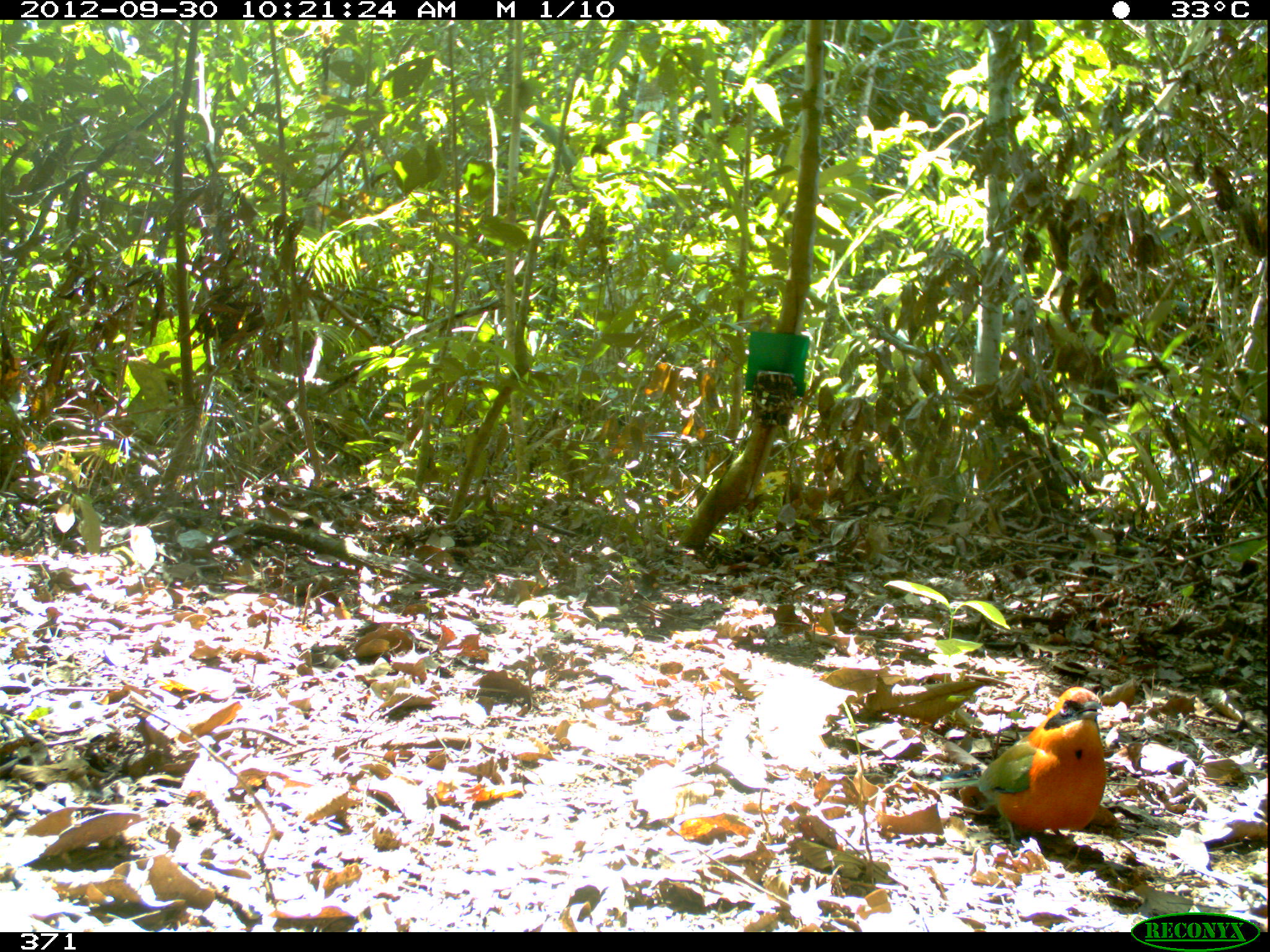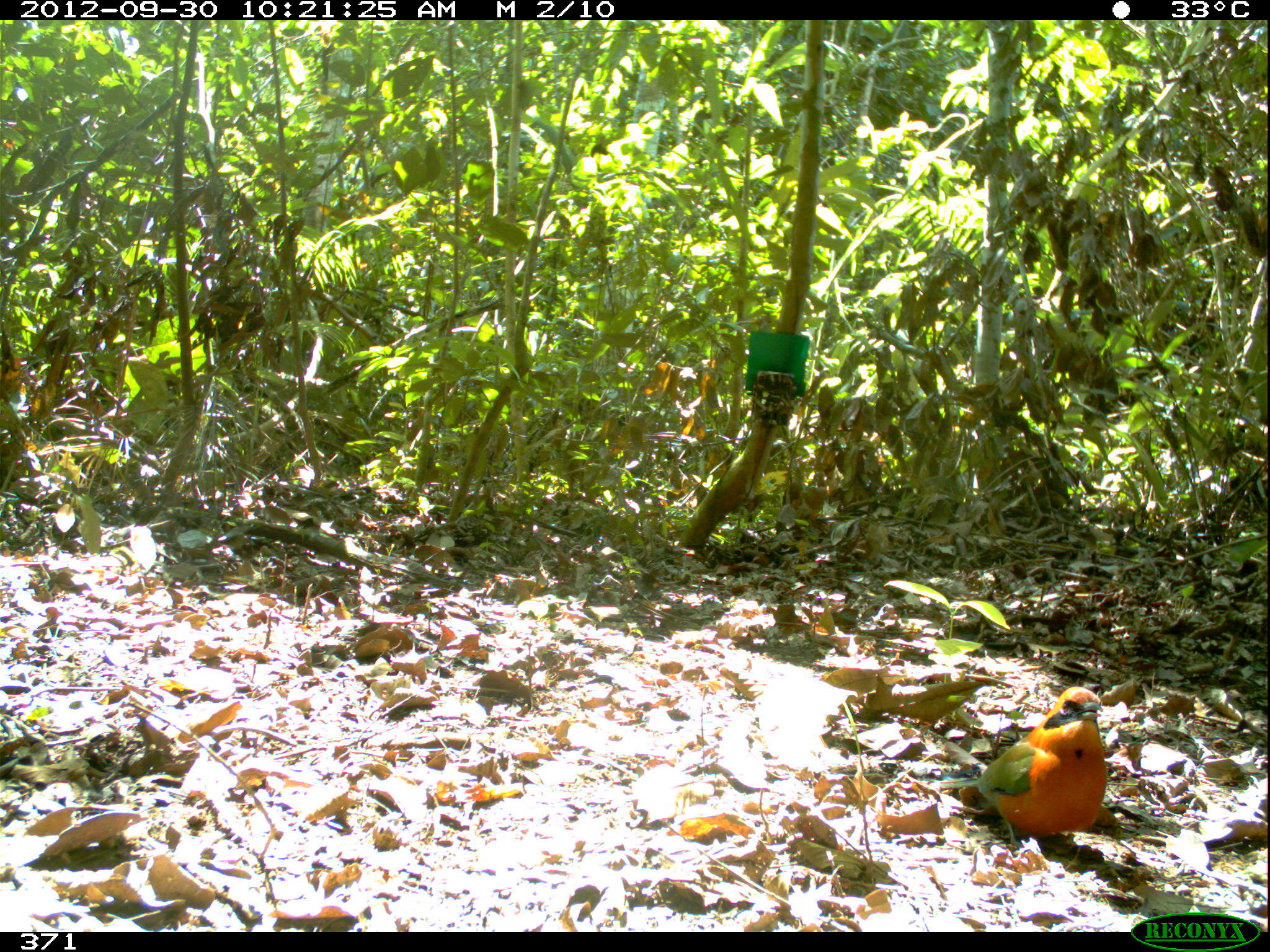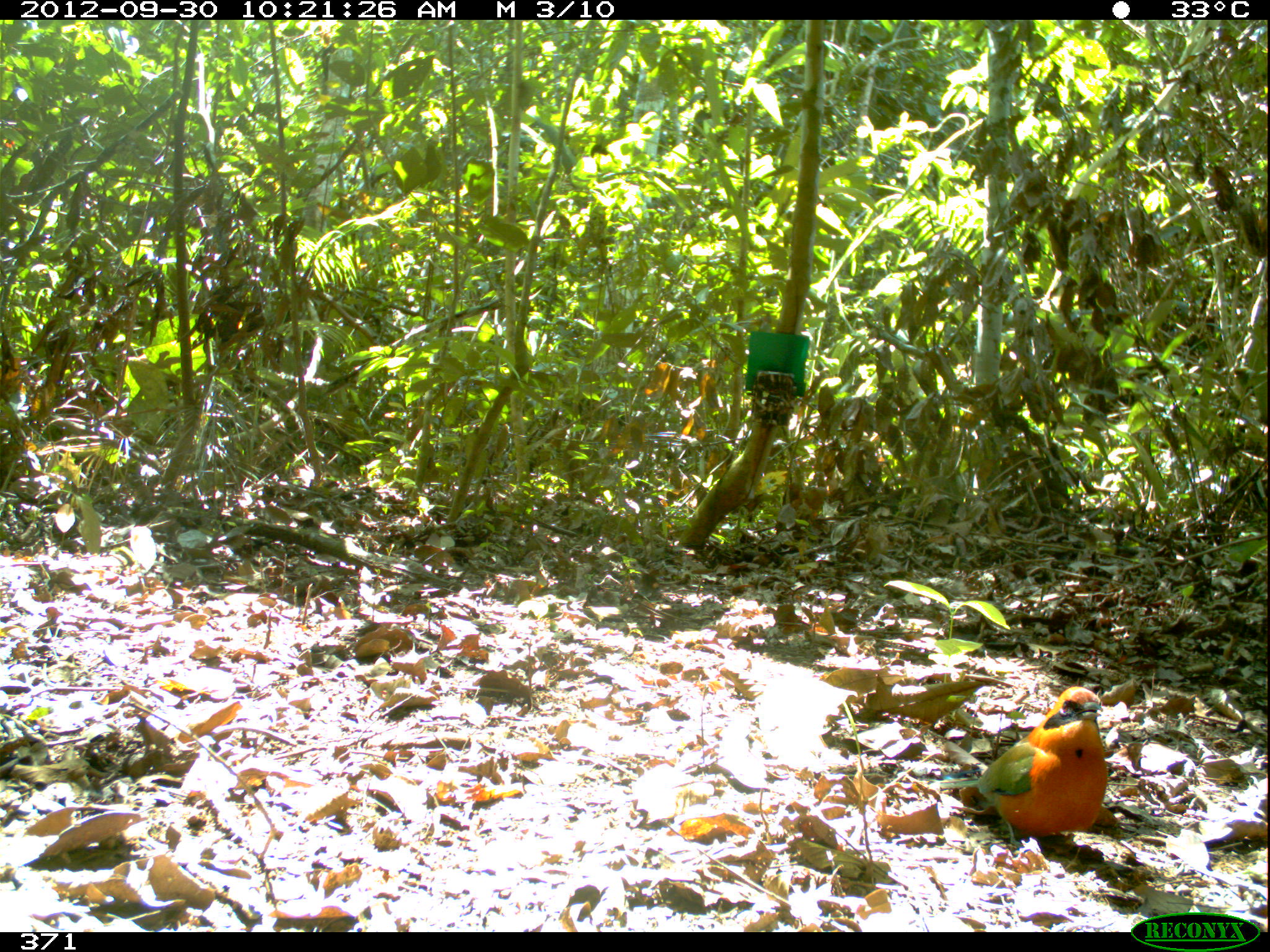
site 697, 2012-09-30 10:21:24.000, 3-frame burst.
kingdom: Animalia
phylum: Chordata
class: Aves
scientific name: Aves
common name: bird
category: unknown bird